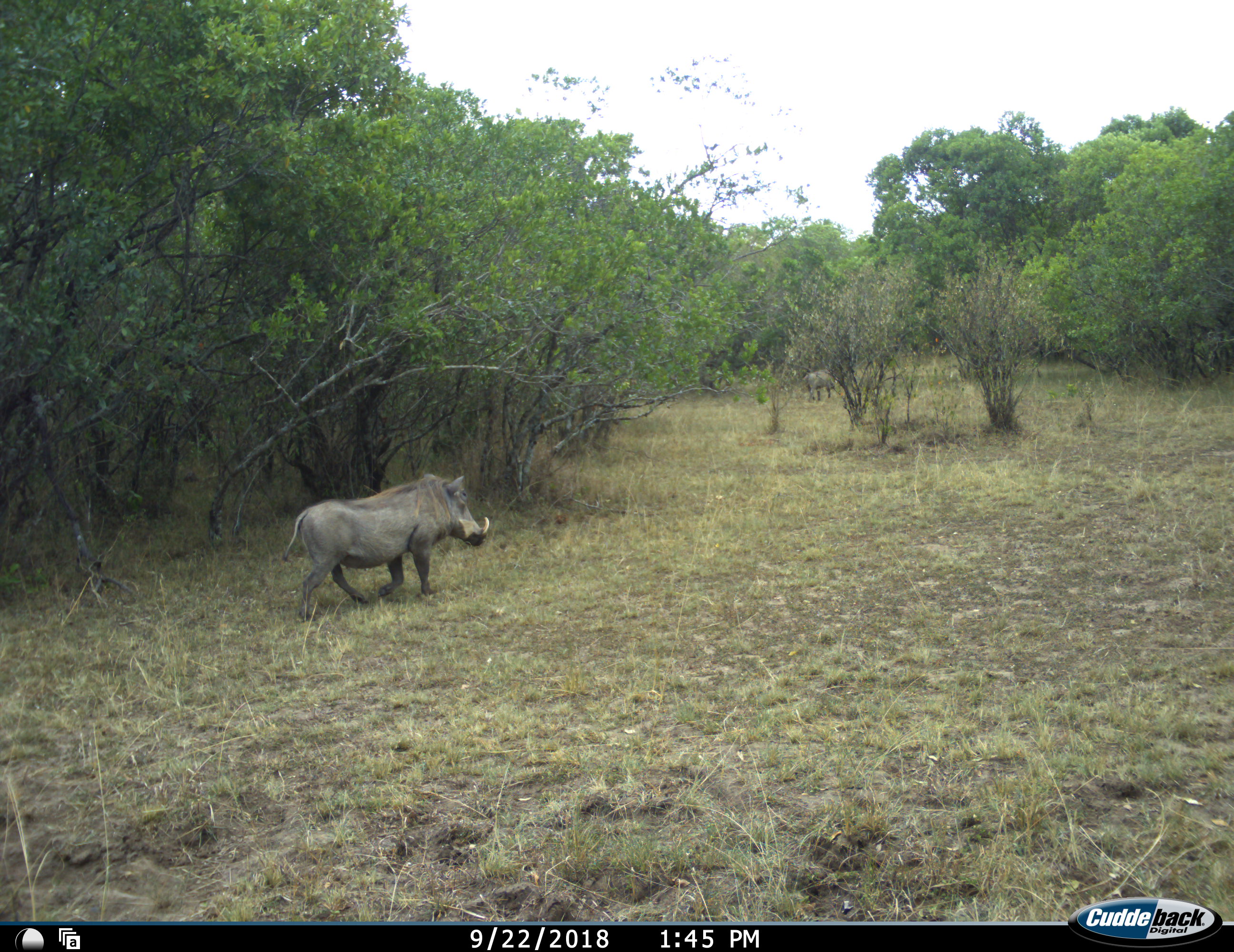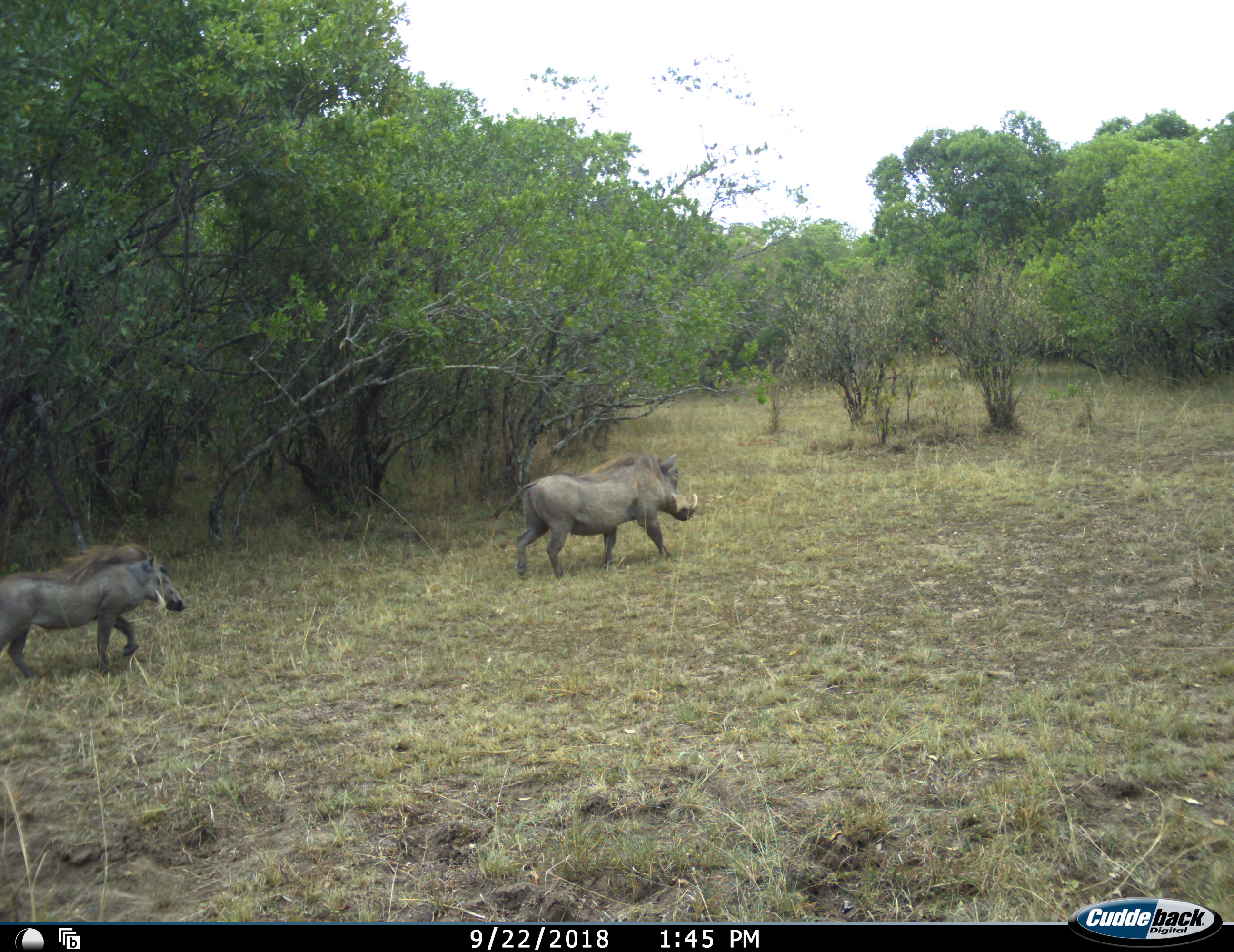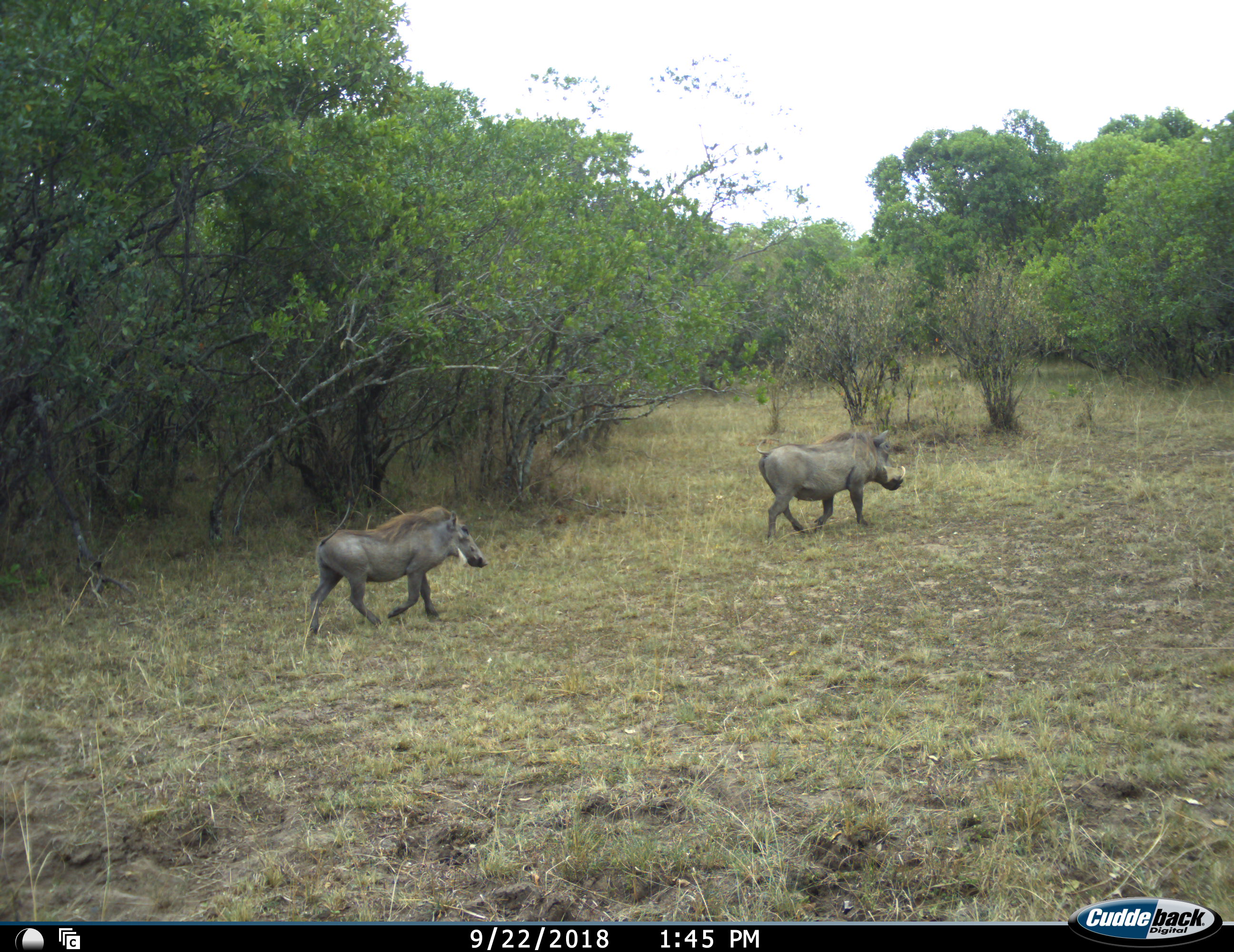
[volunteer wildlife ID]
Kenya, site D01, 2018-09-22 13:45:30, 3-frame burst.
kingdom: Animalia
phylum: Chordata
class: Mammalia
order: Artiodactyla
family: Suidae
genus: Phacochoerus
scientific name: Phacochoerus africanus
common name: warthog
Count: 2.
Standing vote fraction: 0%.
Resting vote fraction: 0%.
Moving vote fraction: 100%.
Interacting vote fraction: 0%.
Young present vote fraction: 10%.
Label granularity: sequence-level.